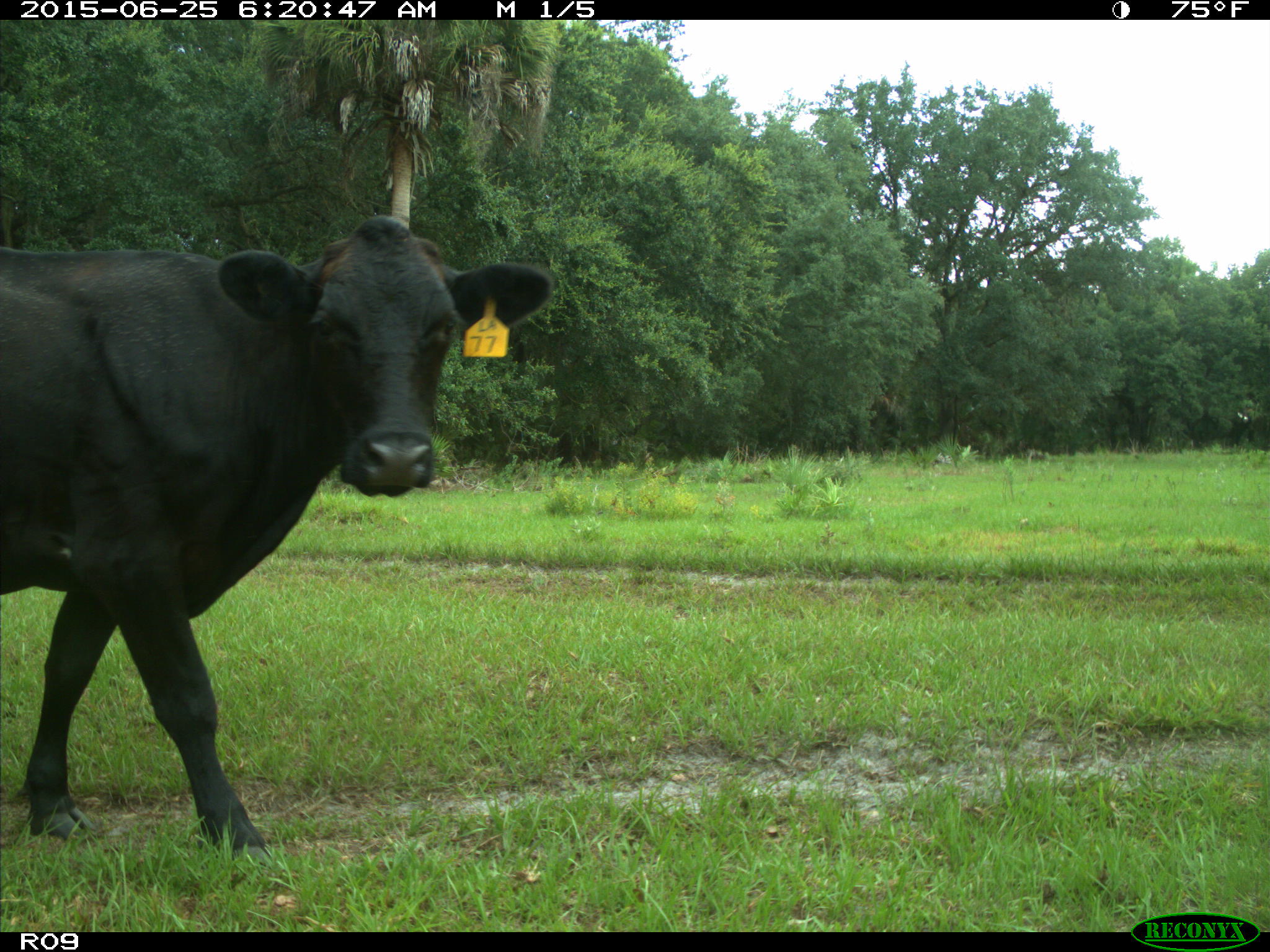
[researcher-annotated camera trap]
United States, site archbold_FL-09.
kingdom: Animalia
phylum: Chordata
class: Mammalia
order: Artiodactyla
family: Bovidae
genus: Bos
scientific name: Bos taurus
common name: domestic cow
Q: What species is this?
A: Bos taurus (domestic cow).